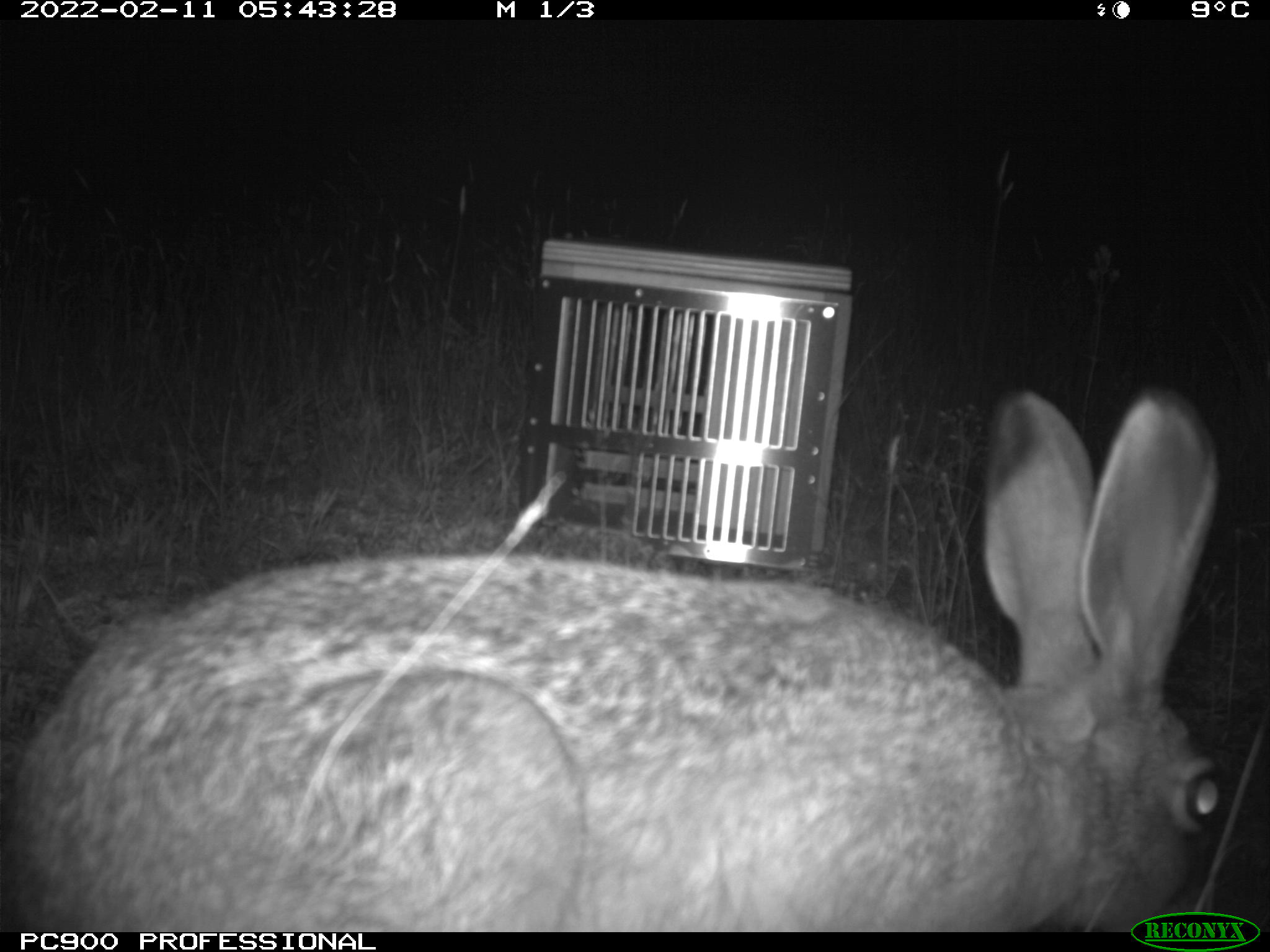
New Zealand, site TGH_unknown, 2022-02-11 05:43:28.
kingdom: Animalia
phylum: Chordata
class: Mammalia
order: Lagomorpha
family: Leporidae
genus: Lepus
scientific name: Lepus europaeus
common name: brown hare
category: hare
Hare (brown hare) (Lepus europaeus).